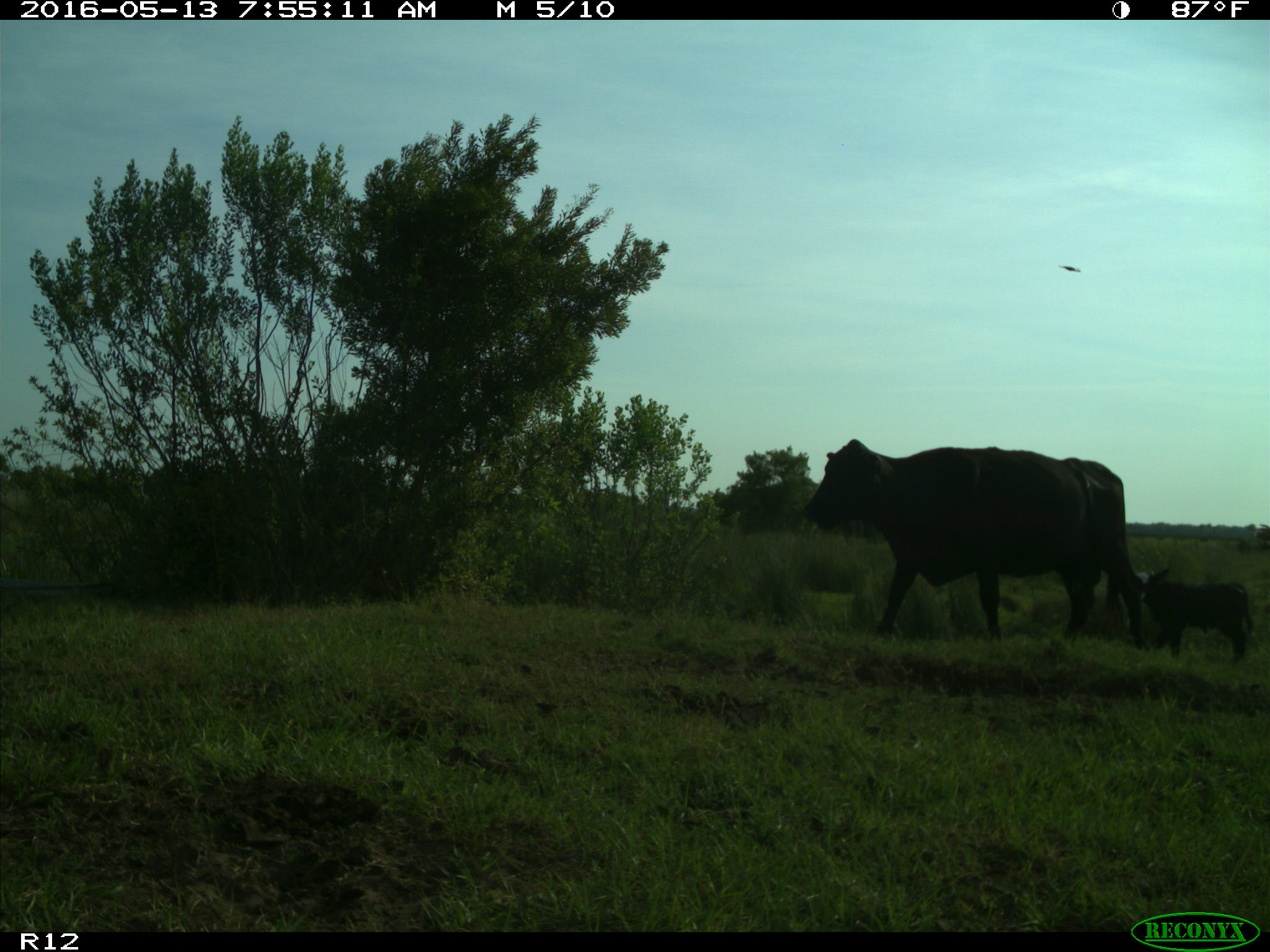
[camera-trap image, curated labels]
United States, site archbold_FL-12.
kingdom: Animalia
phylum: Chordata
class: Mammalia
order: Artiodactyla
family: Bovidae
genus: Bos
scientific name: Bos taurus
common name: domestic cow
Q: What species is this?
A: Bos taurus (domestic cow).